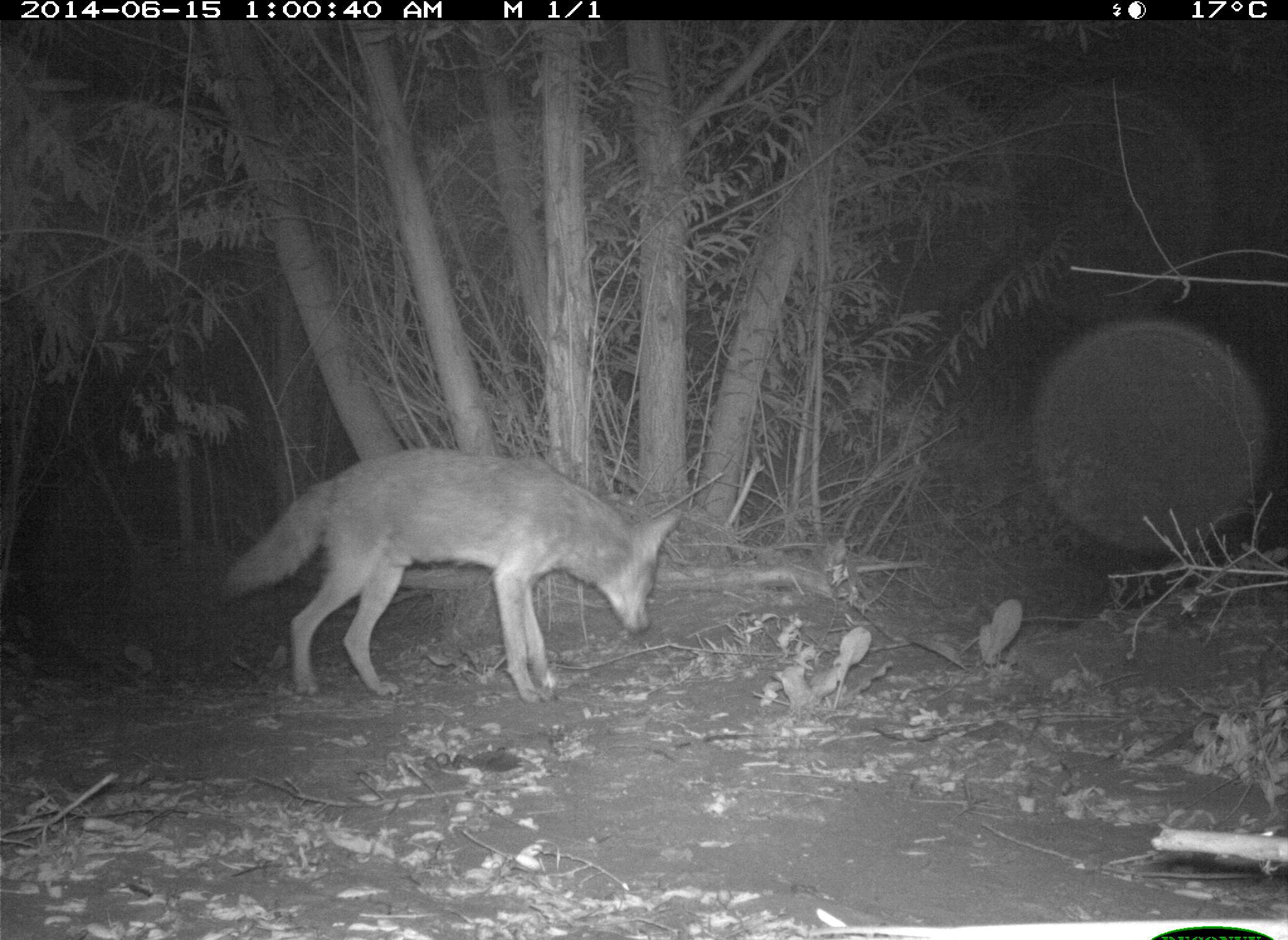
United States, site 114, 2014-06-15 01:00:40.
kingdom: Animalia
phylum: Chordata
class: Mammalia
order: Carnivora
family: Canidae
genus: Canis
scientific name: Canis latrans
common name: coyote